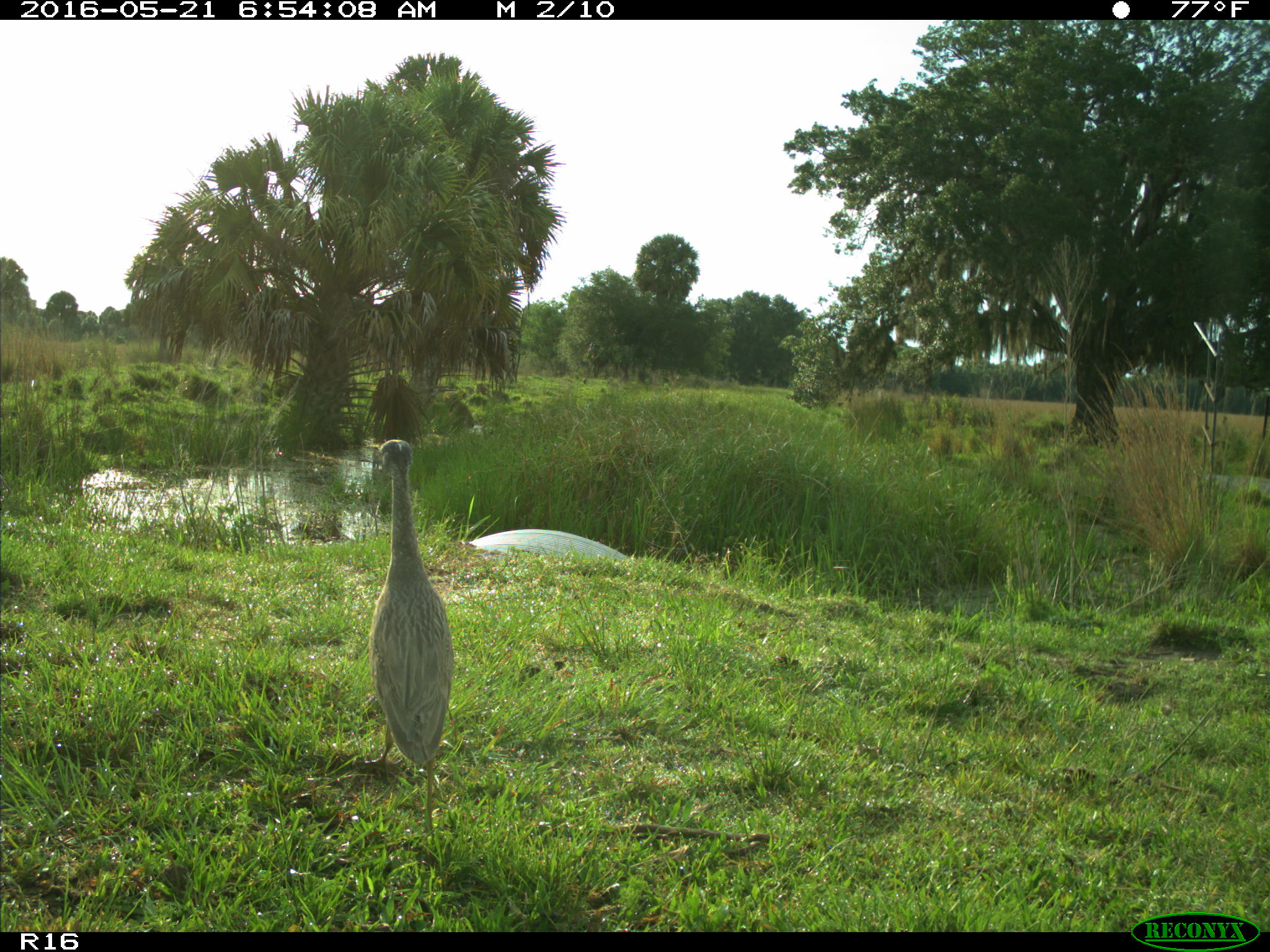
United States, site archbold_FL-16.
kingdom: Animalia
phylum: Chordata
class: Aves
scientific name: Aves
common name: birds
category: unidentified bird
Unidentified bird (birds) (Aves).